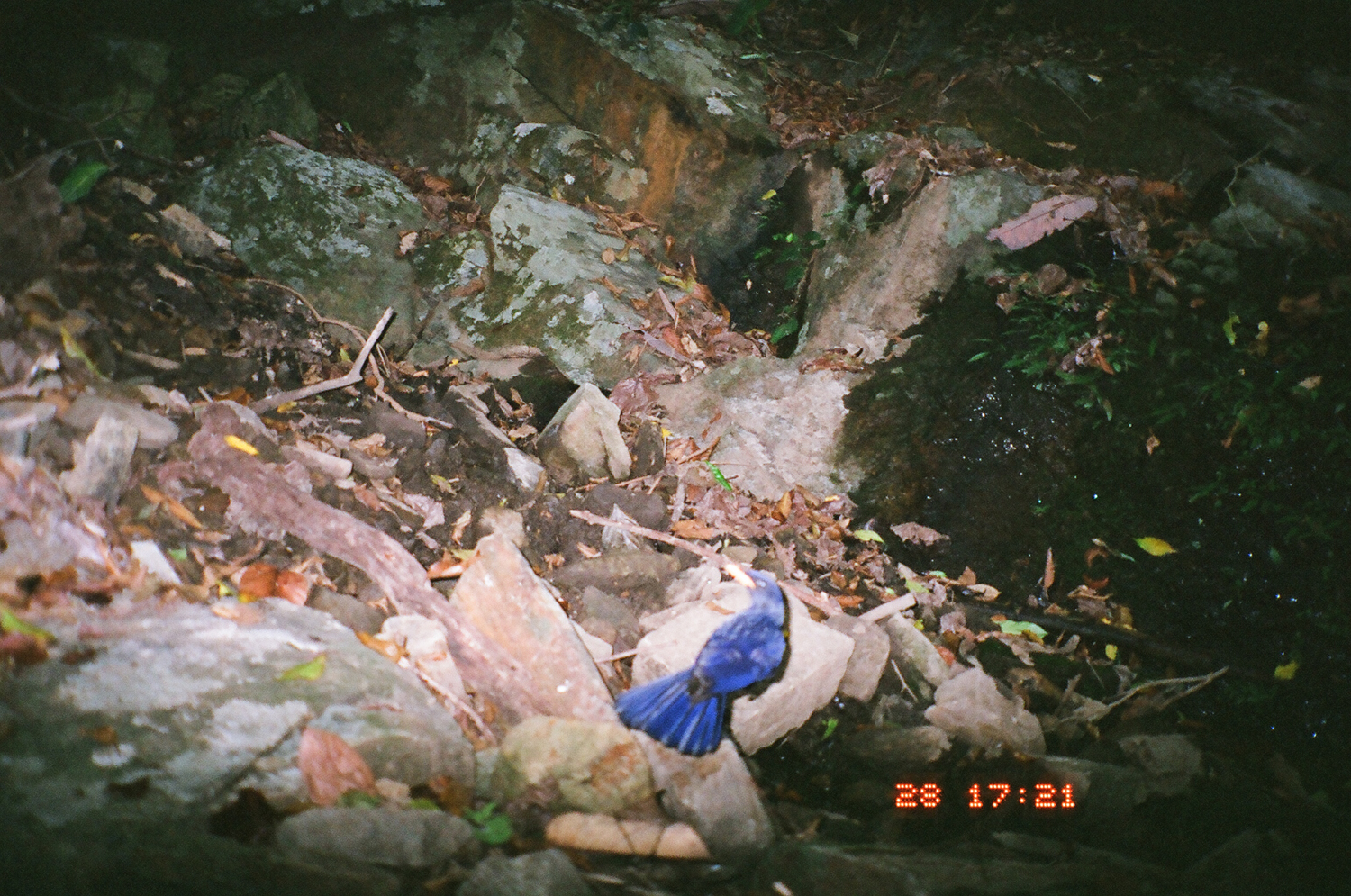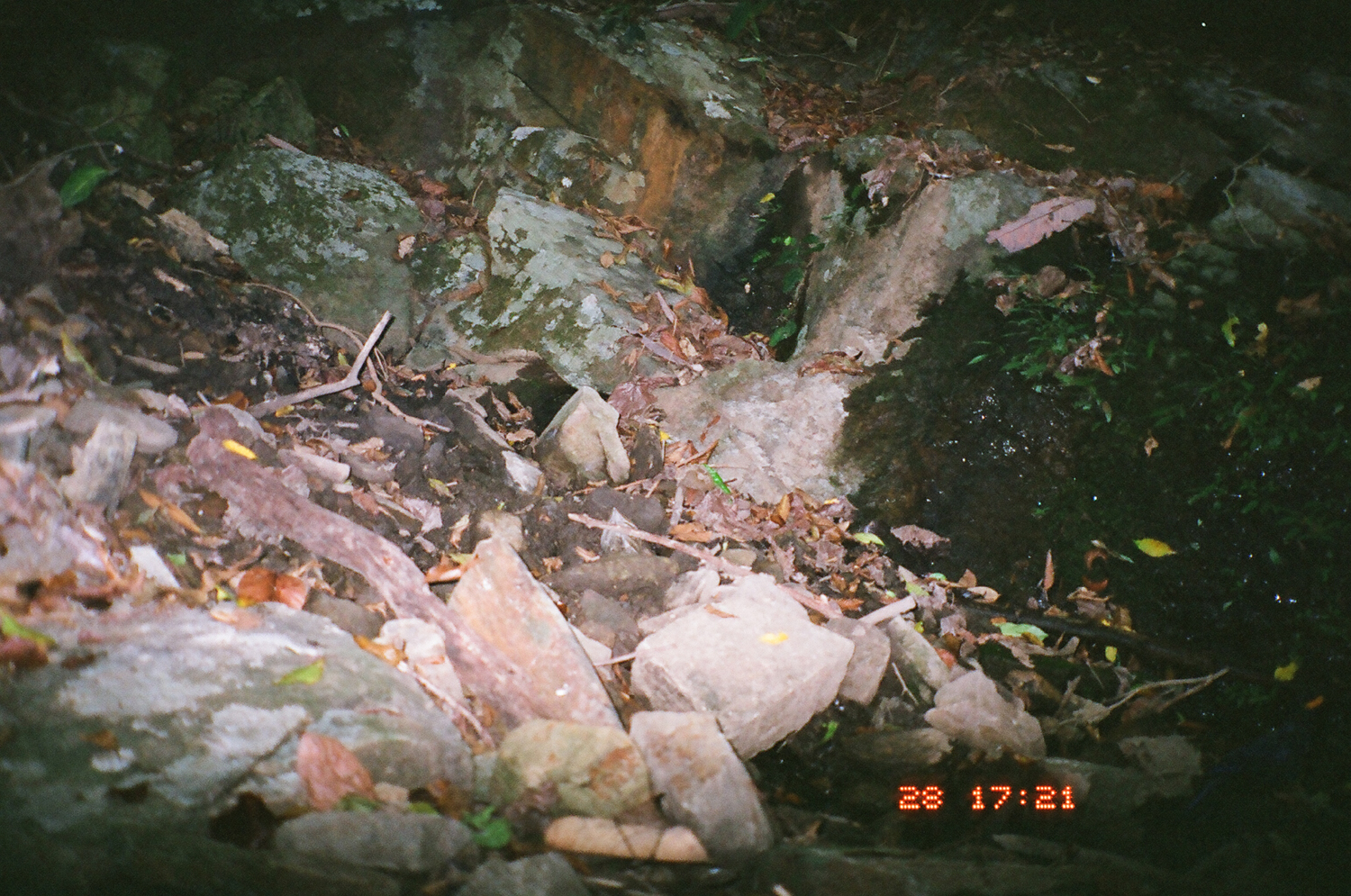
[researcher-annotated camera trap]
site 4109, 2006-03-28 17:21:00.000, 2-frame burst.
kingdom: Animalia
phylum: Chordata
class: Aves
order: Passeriformes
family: Muscicapidae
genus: Myophonus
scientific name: Myophonus caeruleus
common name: blue whistling thrush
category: myophonus caerulus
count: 1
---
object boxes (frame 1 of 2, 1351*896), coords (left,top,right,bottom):
myophonus caerulus: (610,562,789,759)